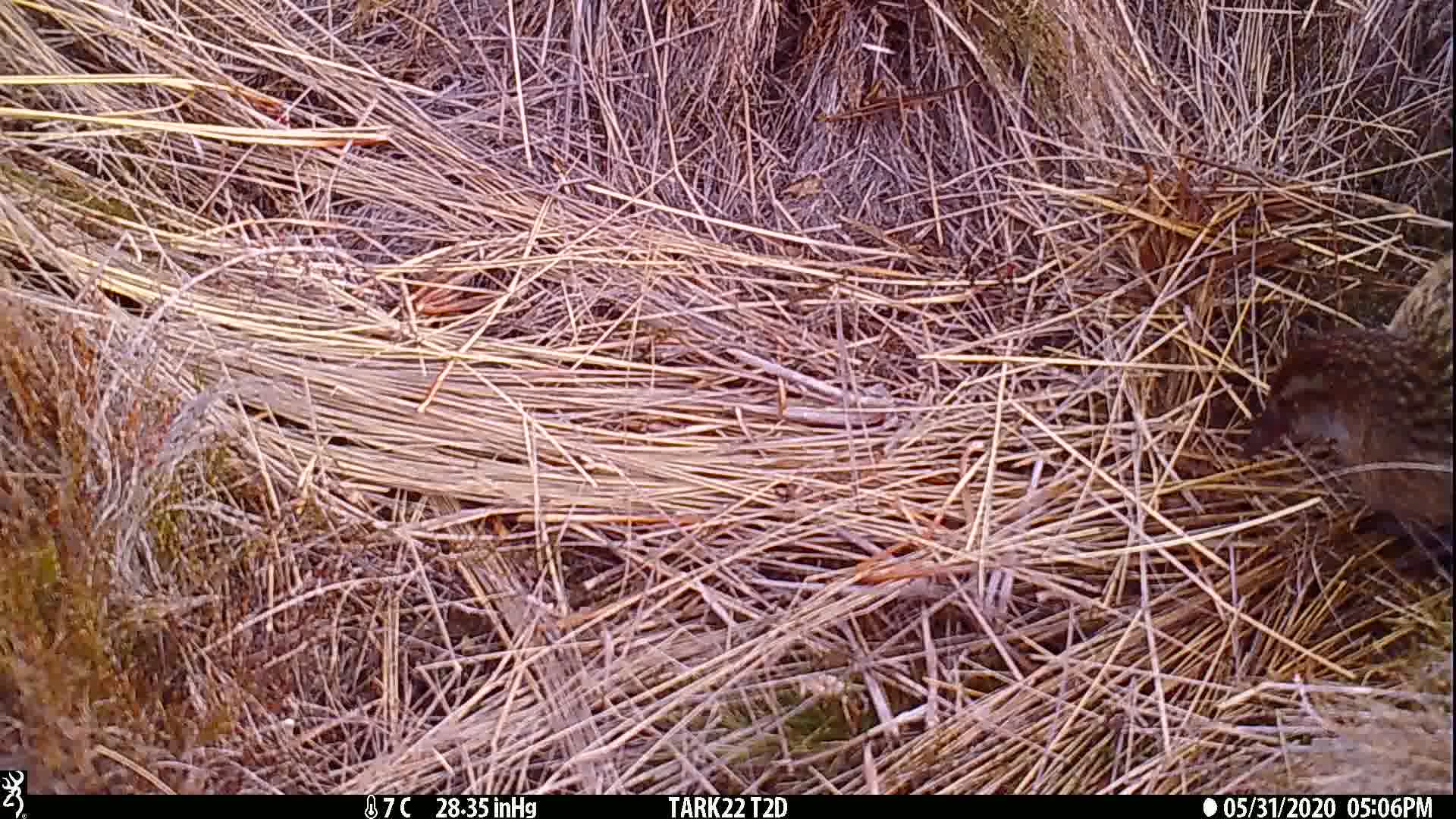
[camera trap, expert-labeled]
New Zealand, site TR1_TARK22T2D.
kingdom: Animalia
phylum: Chordata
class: Aves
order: Gruiformes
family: Rallidae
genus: Gallirallus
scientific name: Gallirallus australis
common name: weka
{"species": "weka (Gallirallus australis)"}